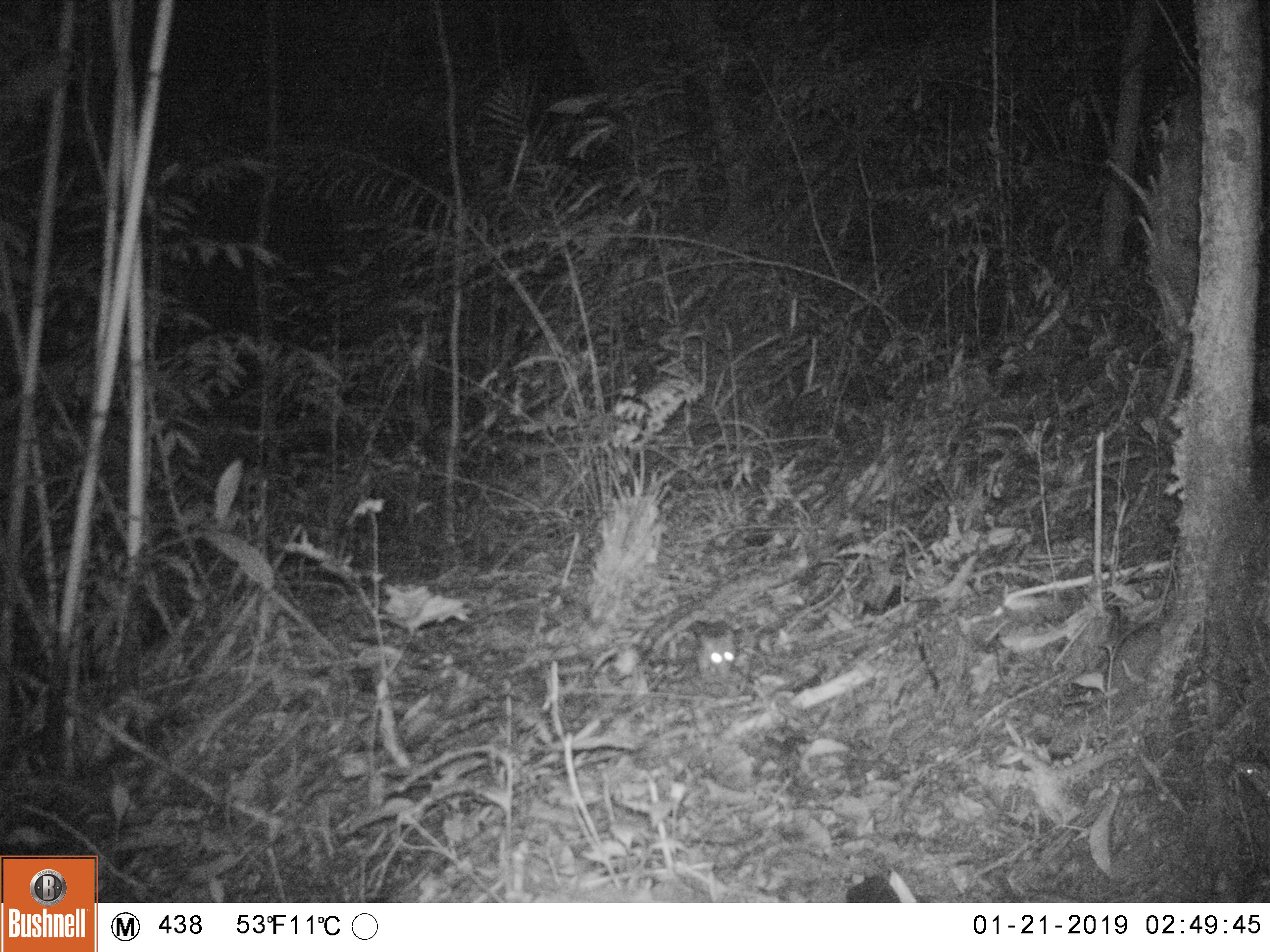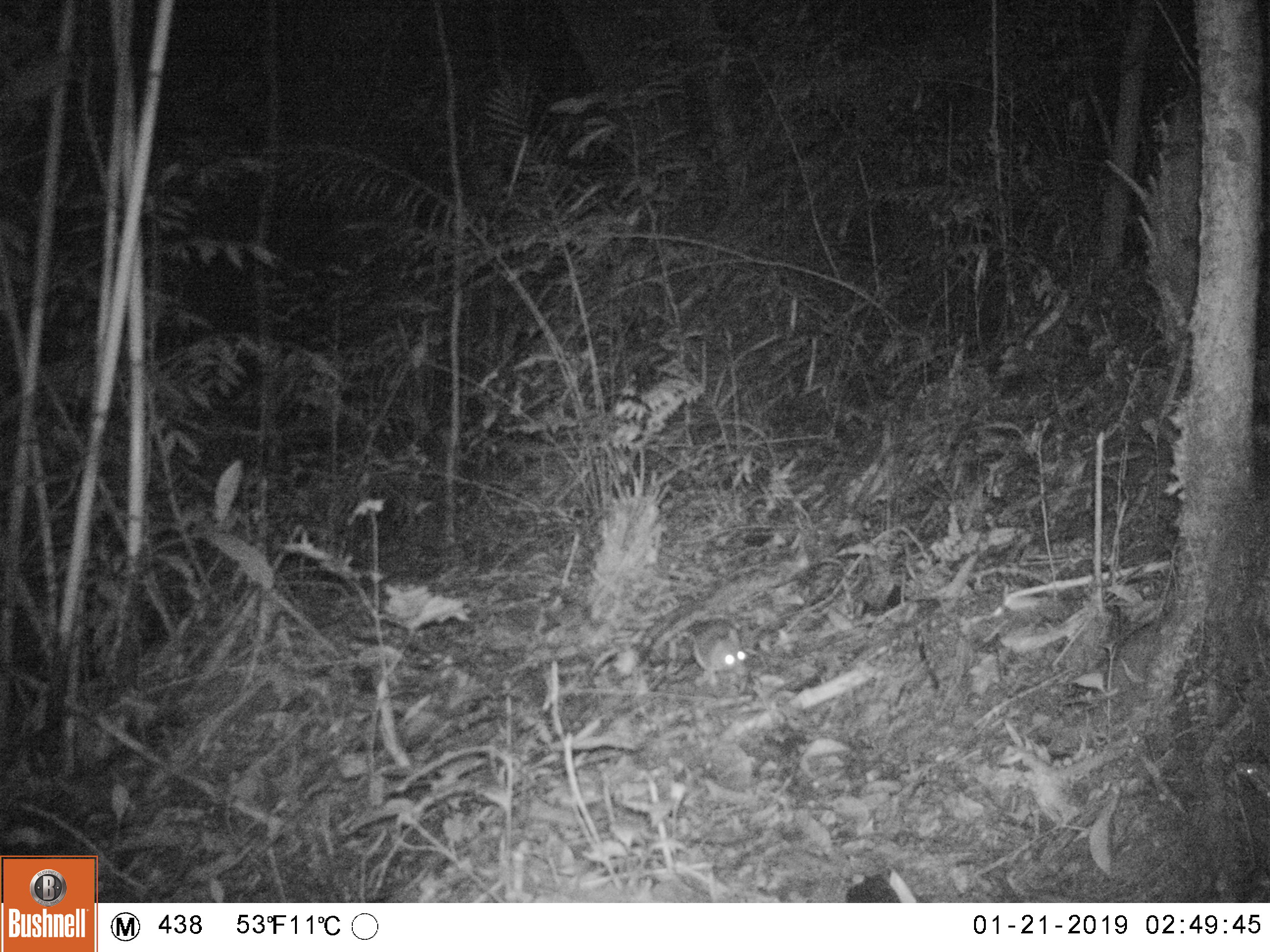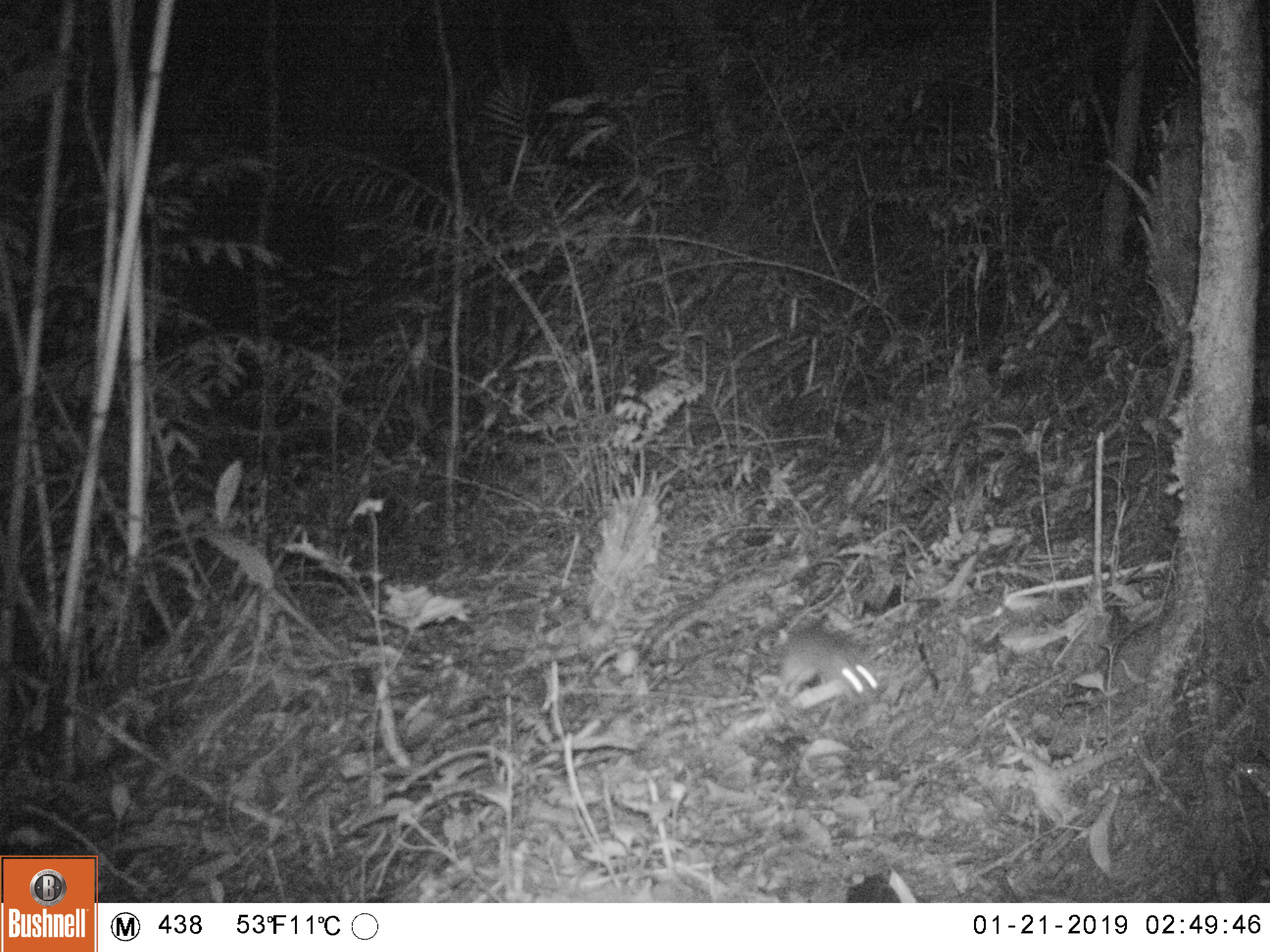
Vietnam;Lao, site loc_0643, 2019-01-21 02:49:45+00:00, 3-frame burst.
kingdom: Animalia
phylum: Chordata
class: Mammalia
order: Rodentia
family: Muridae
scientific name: Muridae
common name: old-world mice and rats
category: unidentified murid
Unidentified murid (old-world mice and rats) (Muridae). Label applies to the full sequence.